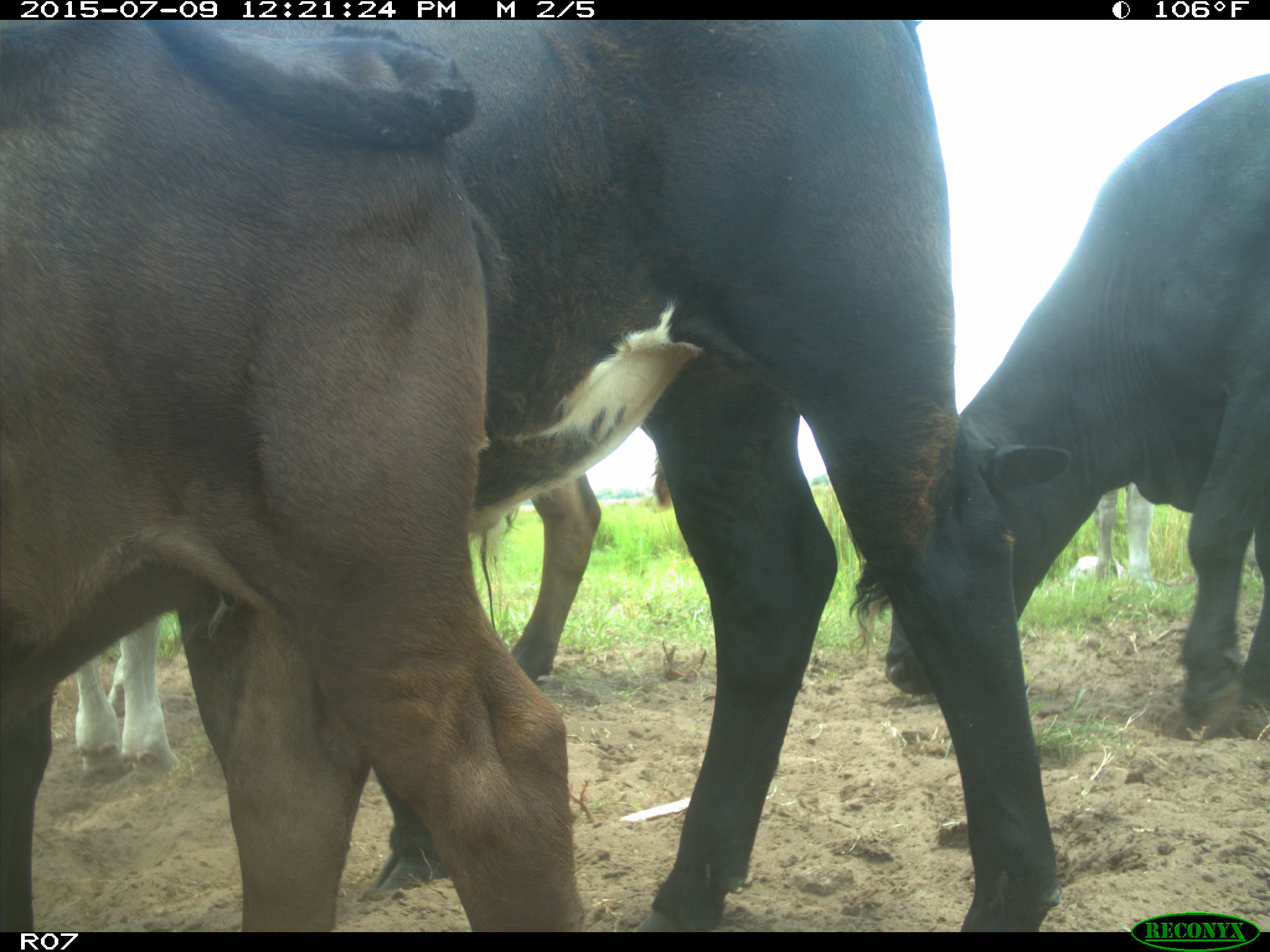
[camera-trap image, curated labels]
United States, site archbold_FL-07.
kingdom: Animalia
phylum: Chordata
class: Mammalia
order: Artiodactyla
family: Bovidae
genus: Bos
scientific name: Bos taurus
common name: domestic cow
Bos taurus (domestic cow).